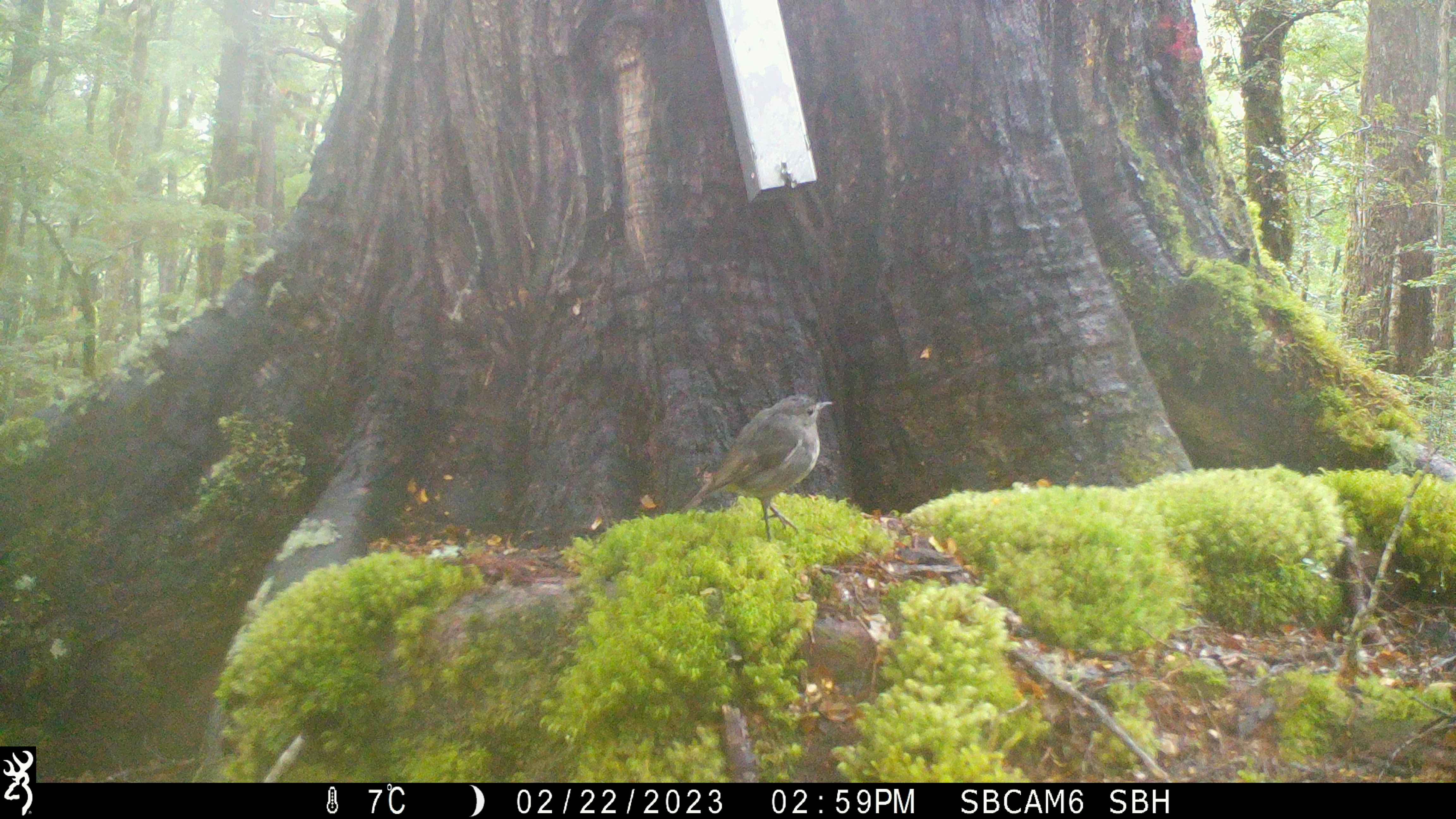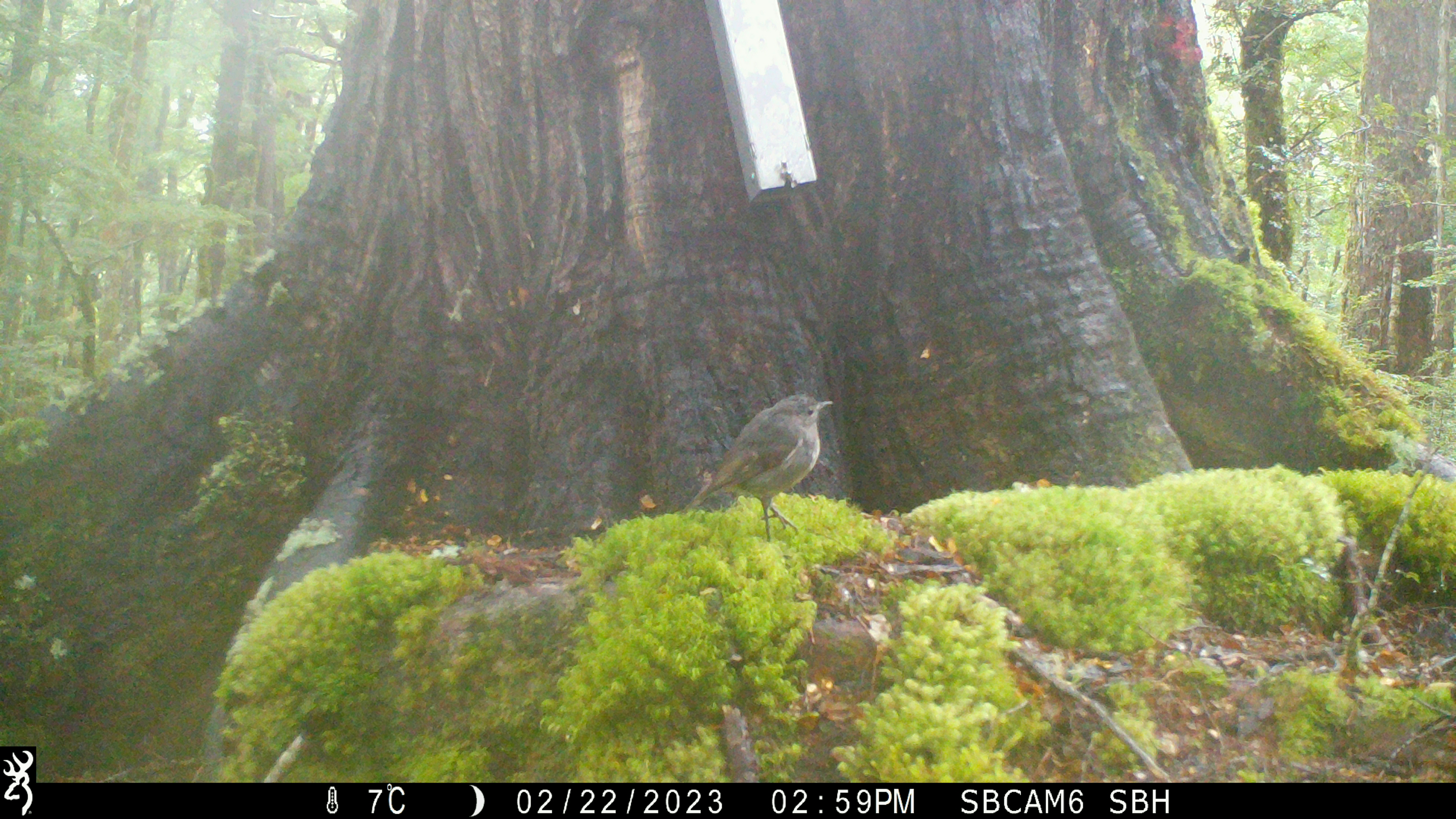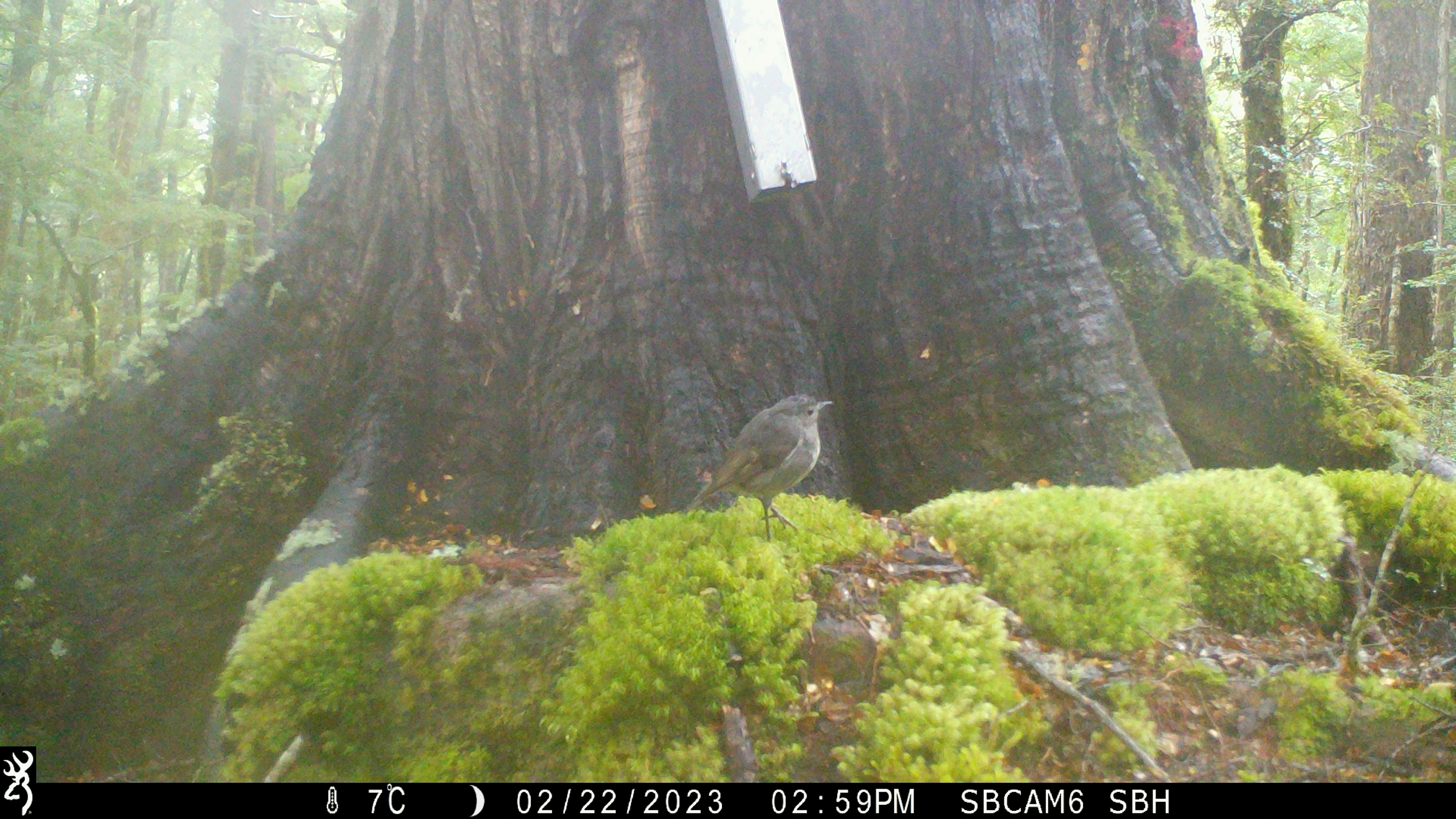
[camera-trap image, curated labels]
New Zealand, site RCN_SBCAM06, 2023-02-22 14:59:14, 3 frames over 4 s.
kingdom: Animalia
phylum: Chordata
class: Aves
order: Passeriformes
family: Petroicidae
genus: Petroica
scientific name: Petroica australis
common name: new zealand robin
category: robin